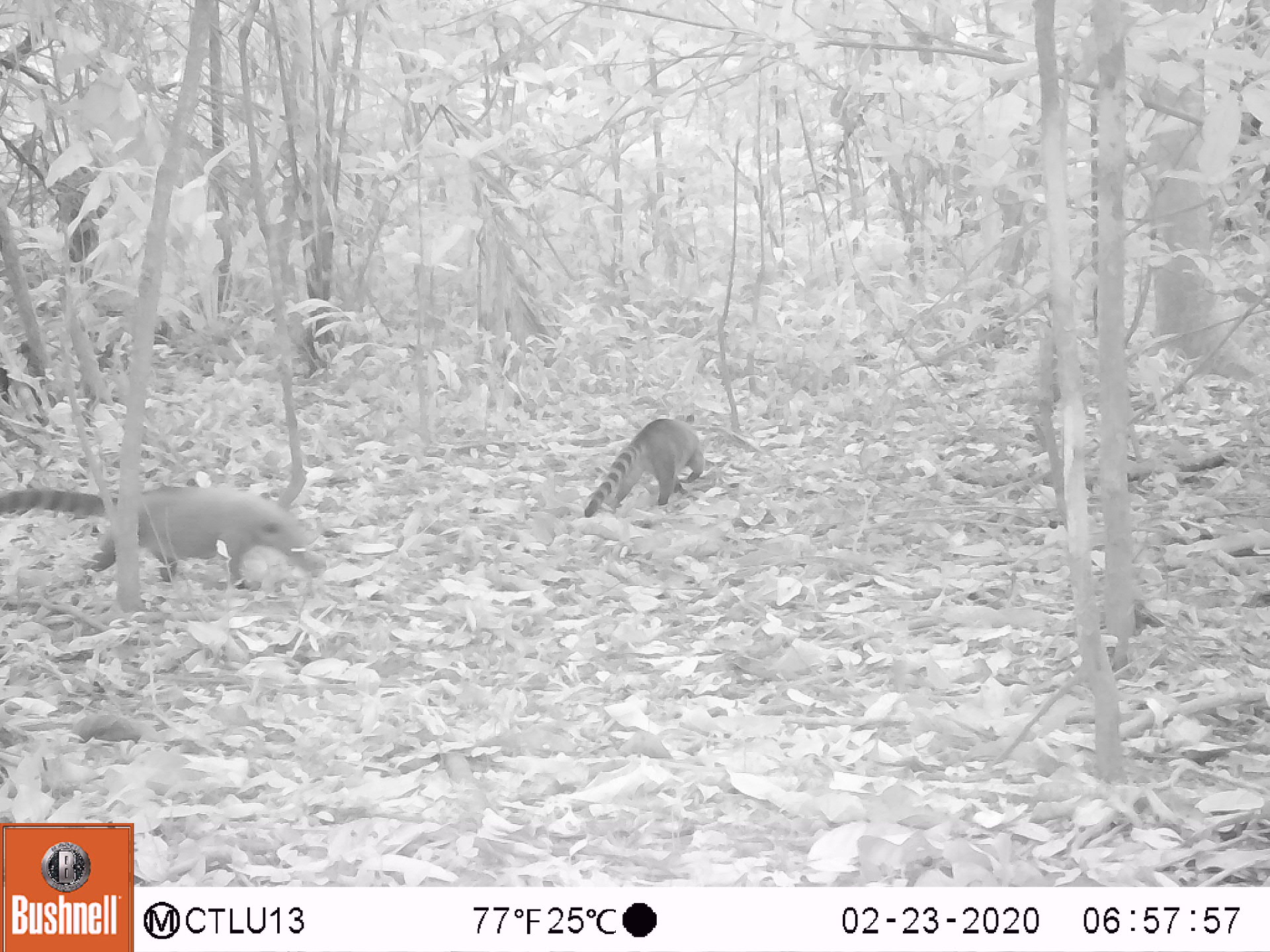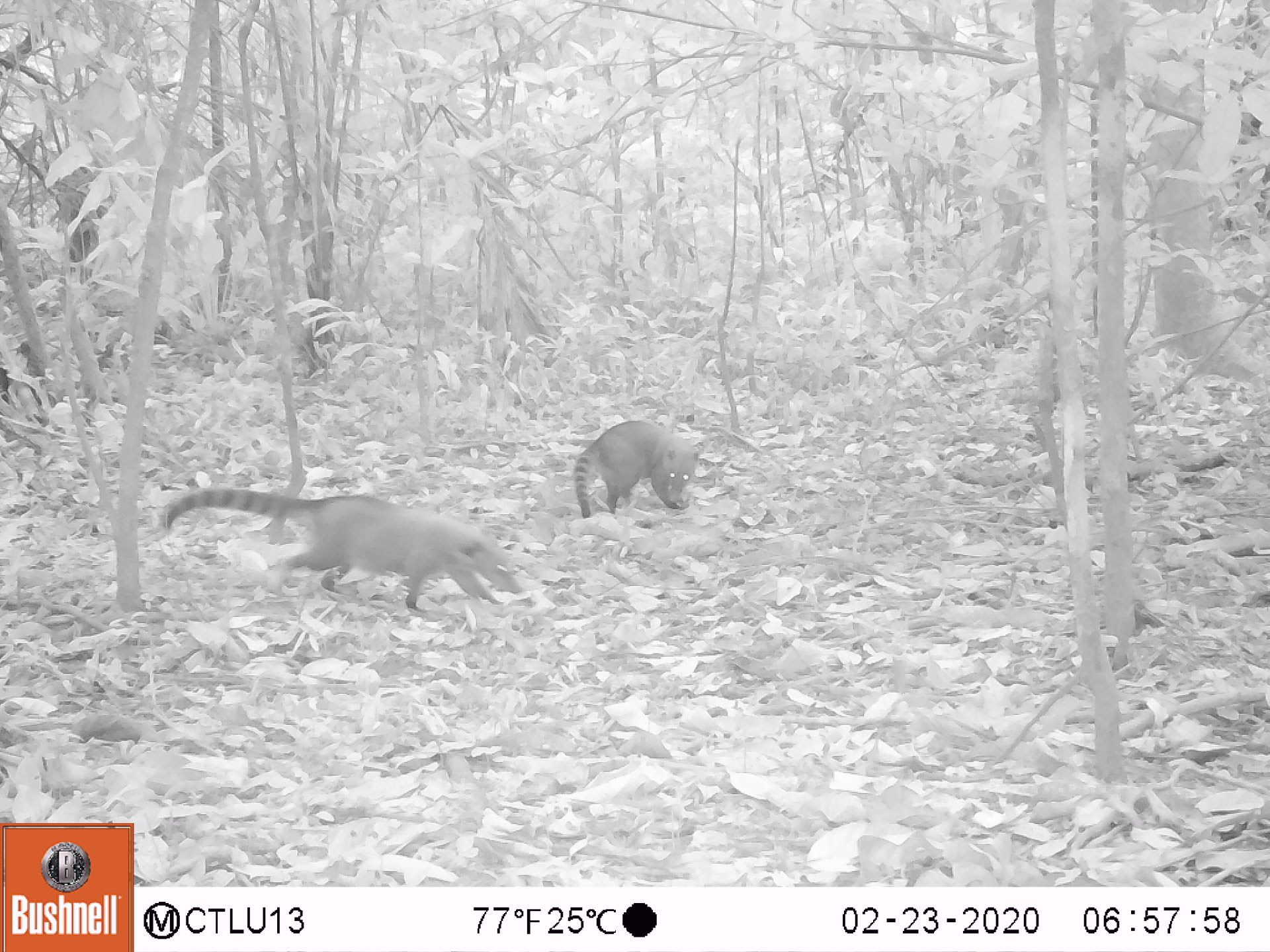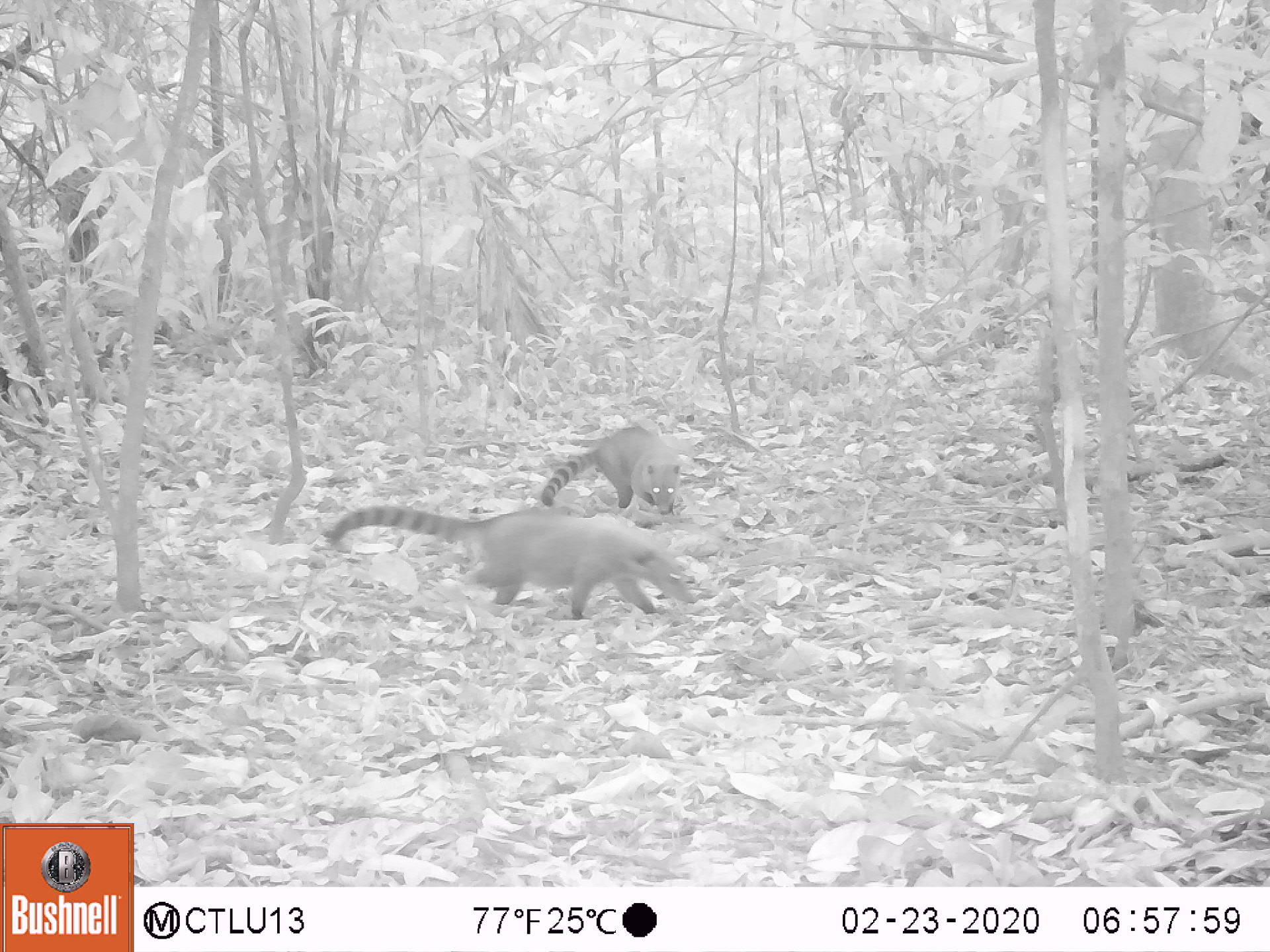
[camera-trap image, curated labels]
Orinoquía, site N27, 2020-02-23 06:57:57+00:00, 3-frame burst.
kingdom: Animalia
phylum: Chordata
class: Mammalia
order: Carnivora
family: Procyonidae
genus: Nasua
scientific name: Nasua nasua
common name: south american coati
South american coati (Nasua nasua).